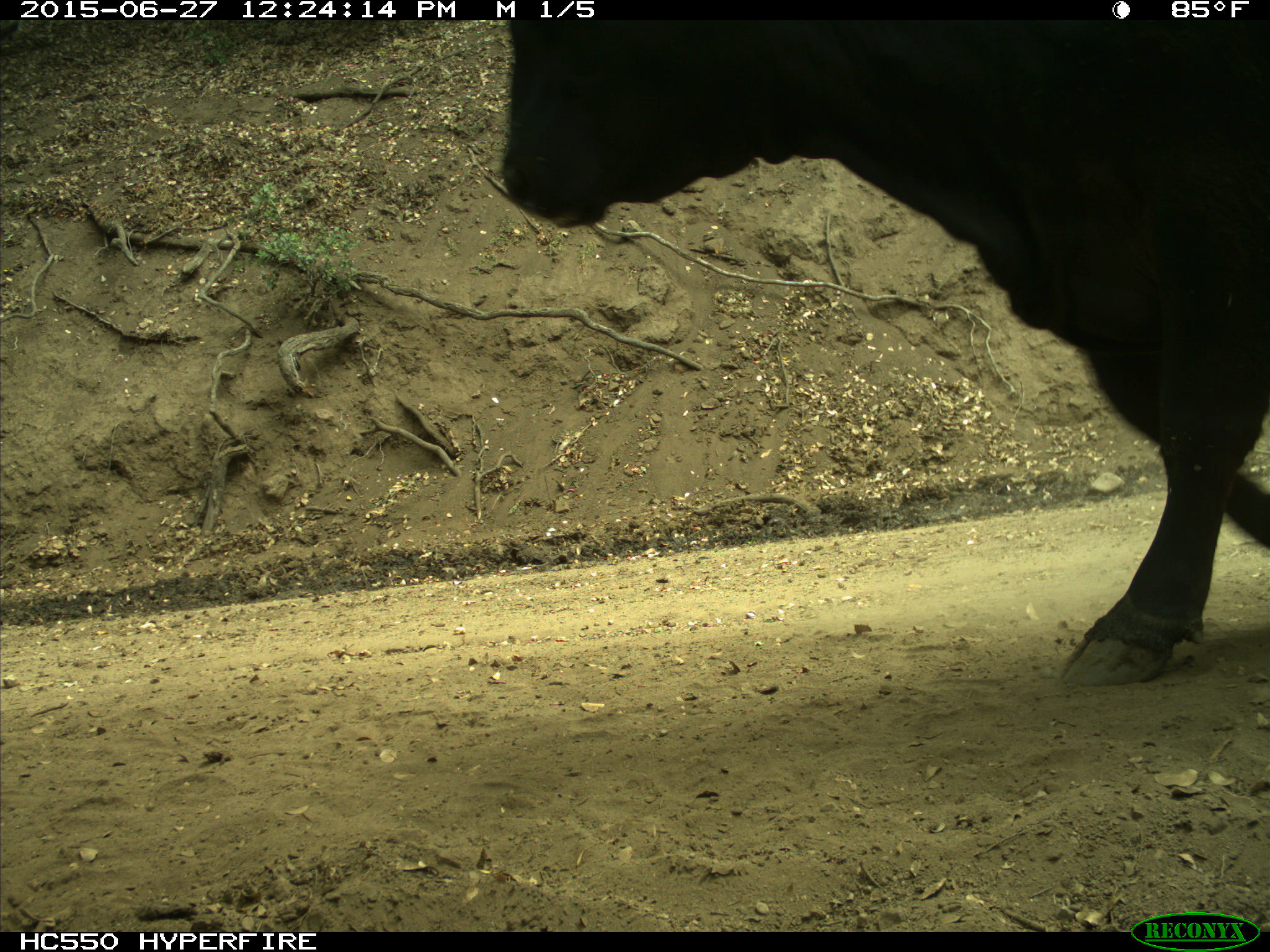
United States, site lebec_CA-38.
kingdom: Animalia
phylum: Chordata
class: Mammalia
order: Artiodactyla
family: Bovidae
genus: Bos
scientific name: Bos taurus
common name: domestic cow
Bos taurus (domestic cow).